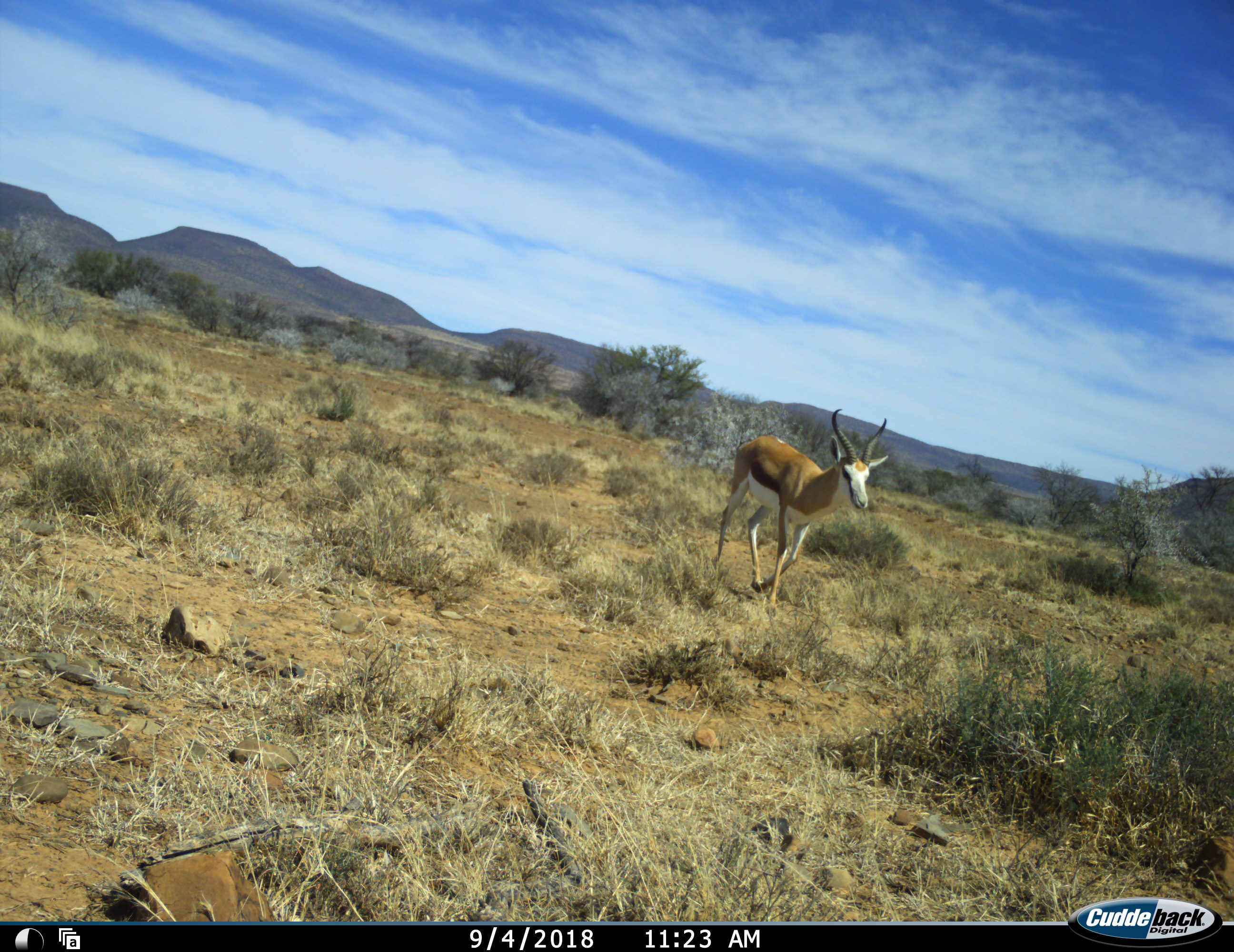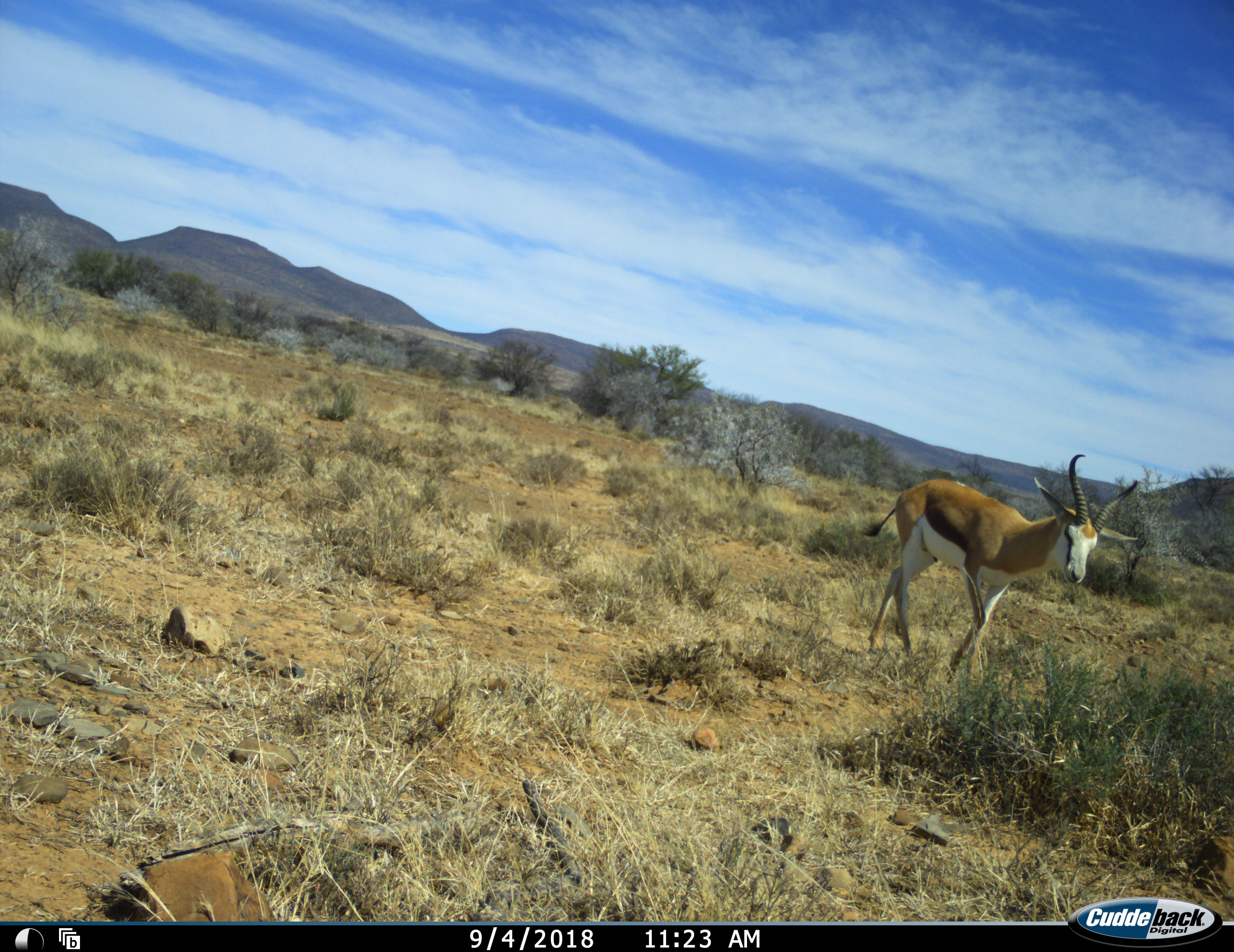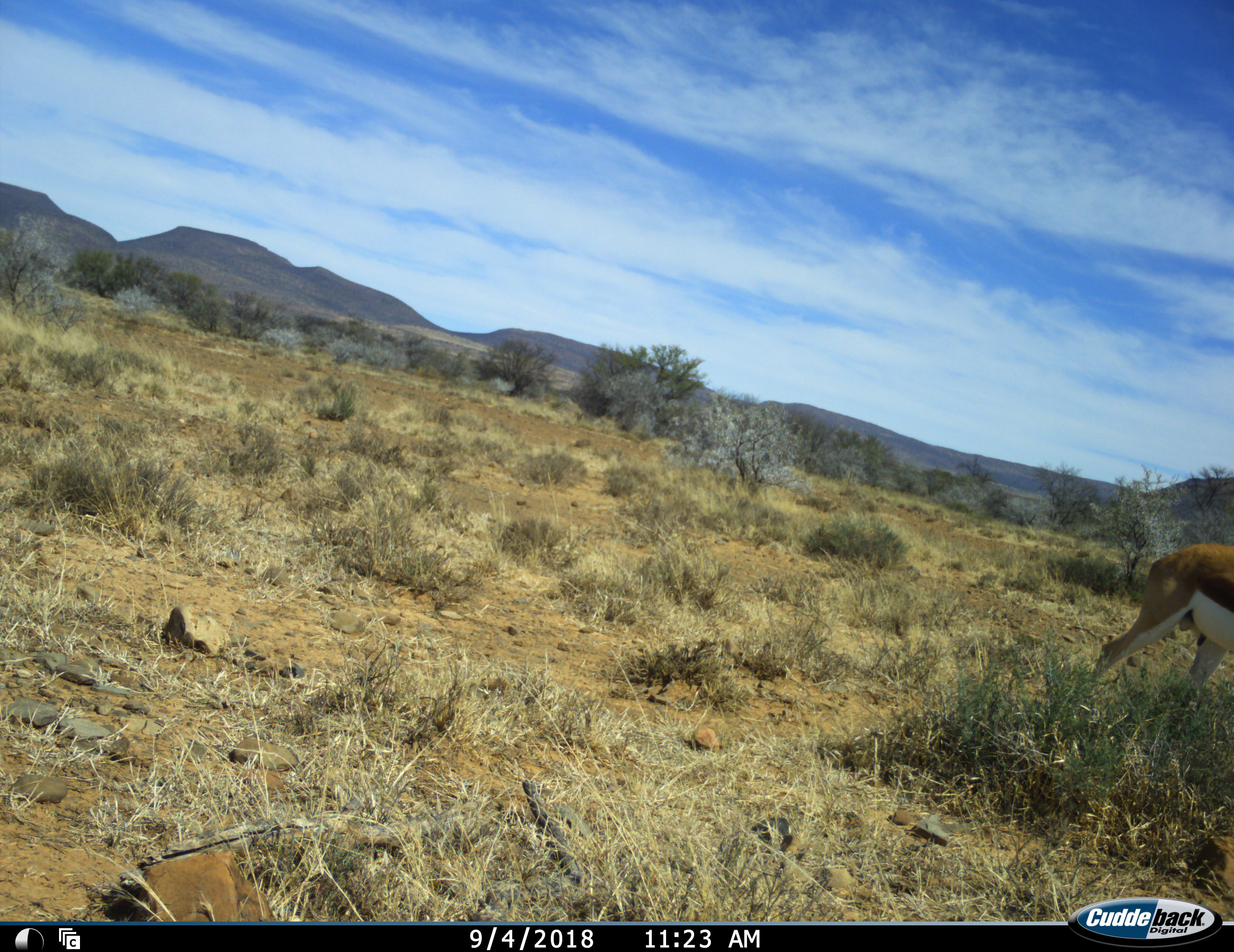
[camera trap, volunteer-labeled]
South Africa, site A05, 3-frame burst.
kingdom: Animalia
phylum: Chordata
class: Mammalia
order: Artiodactyla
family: Bovidae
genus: Antidorcas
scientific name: Antidorcas marsupialis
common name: springbok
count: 1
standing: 0%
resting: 0%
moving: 100%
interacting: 0%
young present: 0%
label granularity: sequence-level